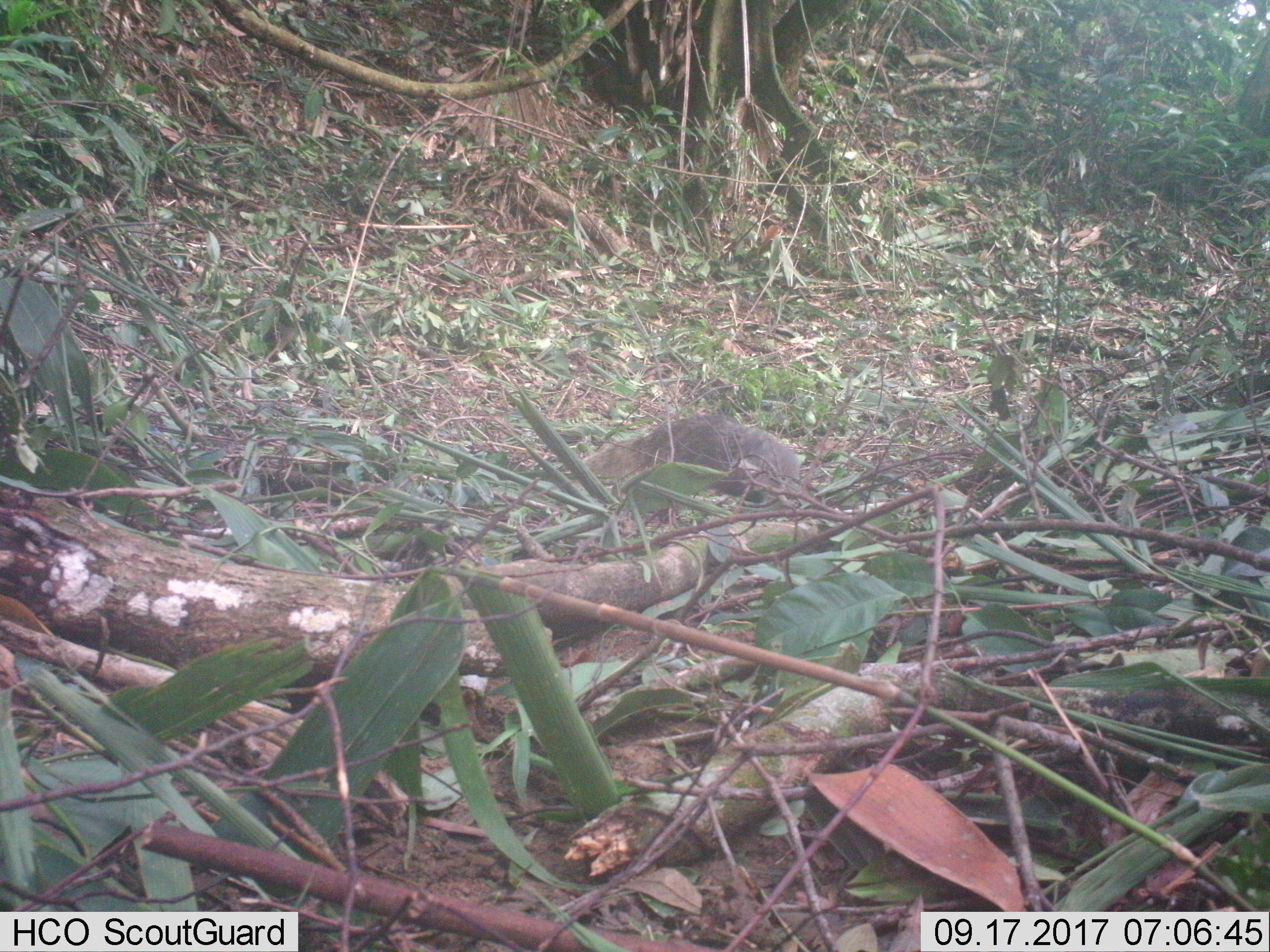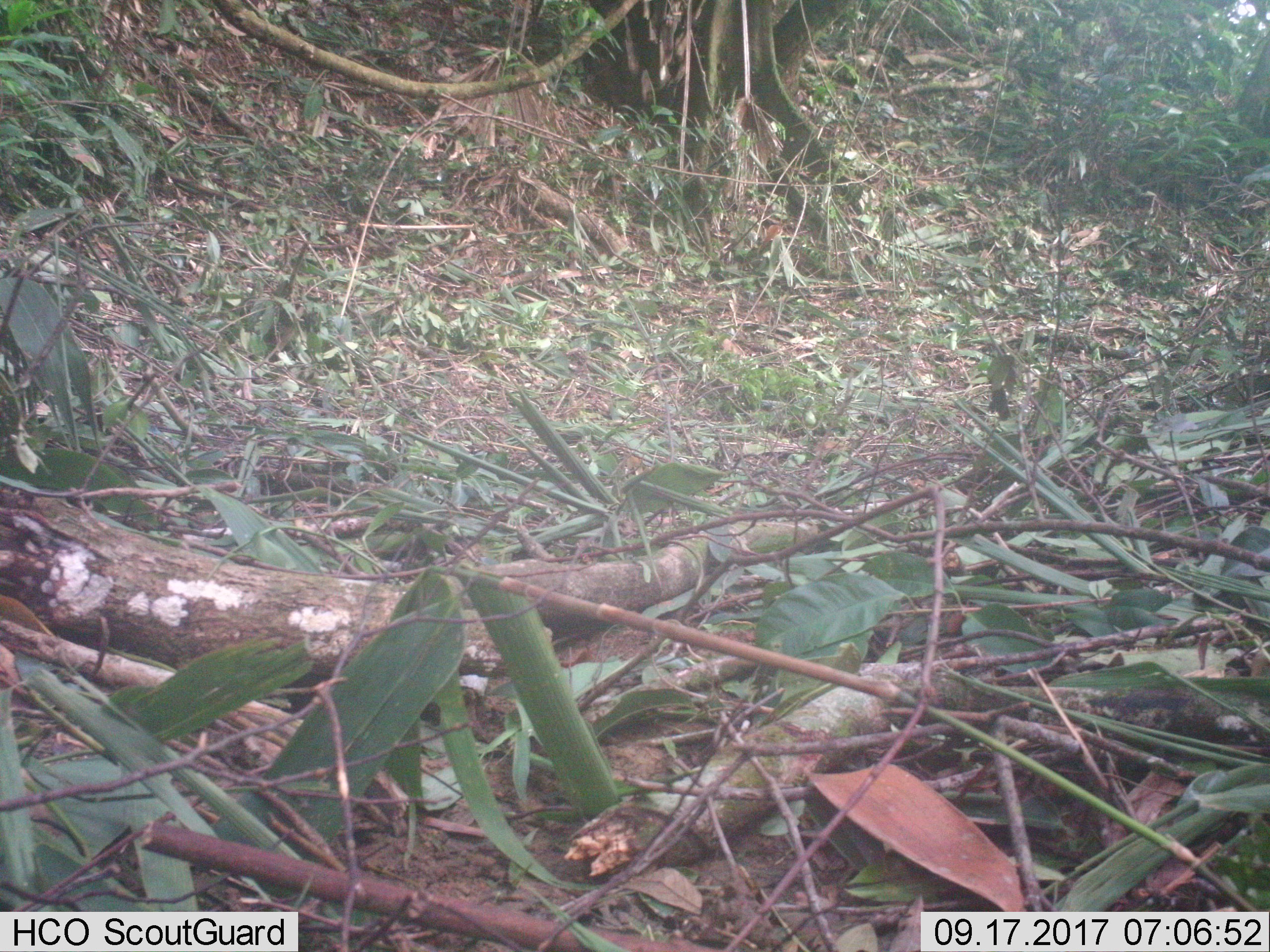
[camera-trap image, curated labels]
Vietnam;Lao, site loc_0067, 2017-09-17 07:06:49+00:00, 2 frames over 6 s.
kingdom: Animalia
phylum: Chordata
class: Mammalia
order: Carnivora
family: Herpestidae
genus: Urva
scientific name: Urva urva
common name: crab-eating mongoose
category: crab eating mongoose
Crab eating mongoose (crab-eating mongoose) (Urva urva). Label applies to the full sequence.